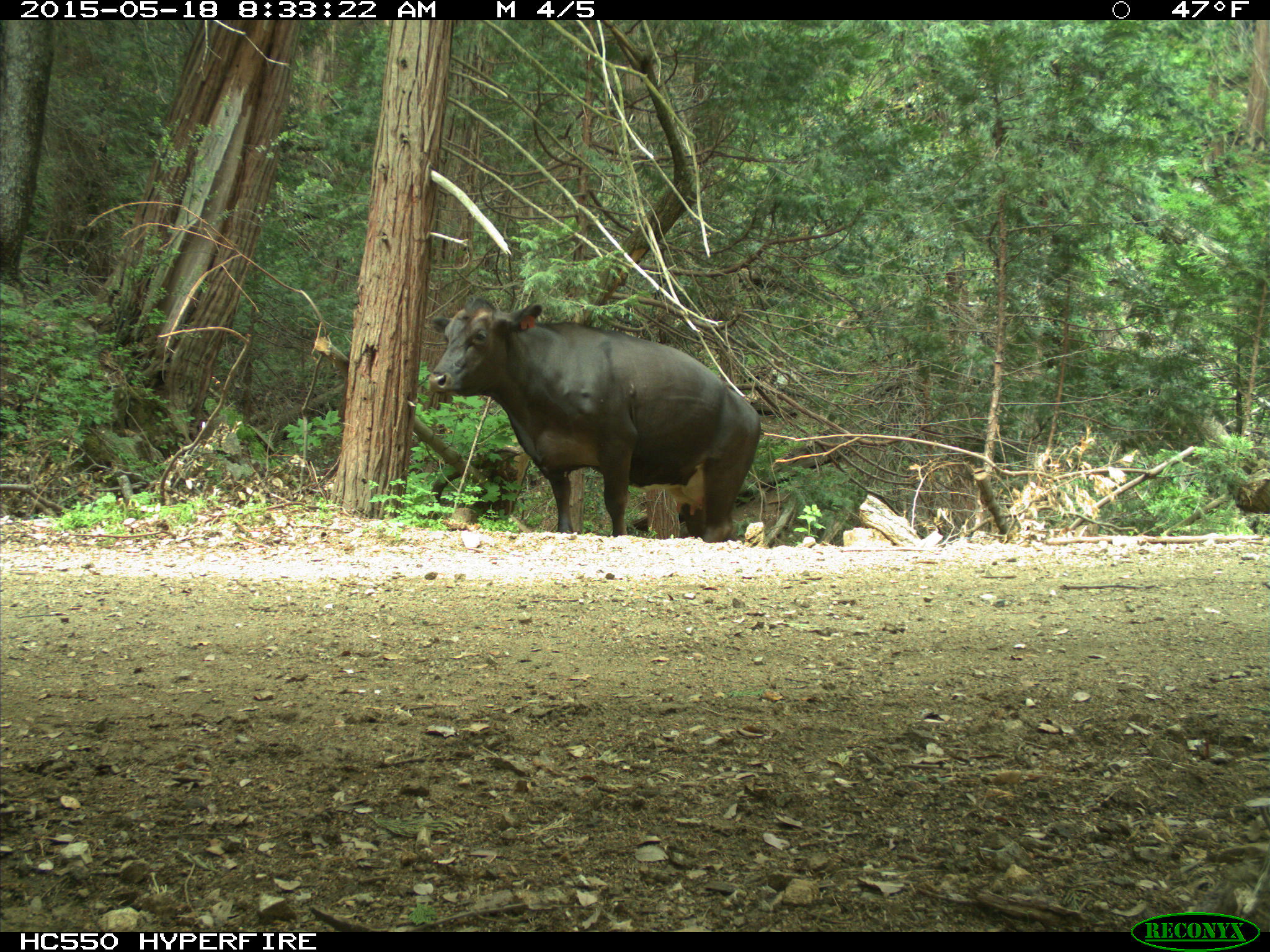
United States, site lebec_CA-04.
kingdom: Animalia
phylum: Chordata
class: Mammalia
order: Artiodactyla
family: Bovidae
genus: Bos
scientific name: Bos taurus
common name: domestic cow